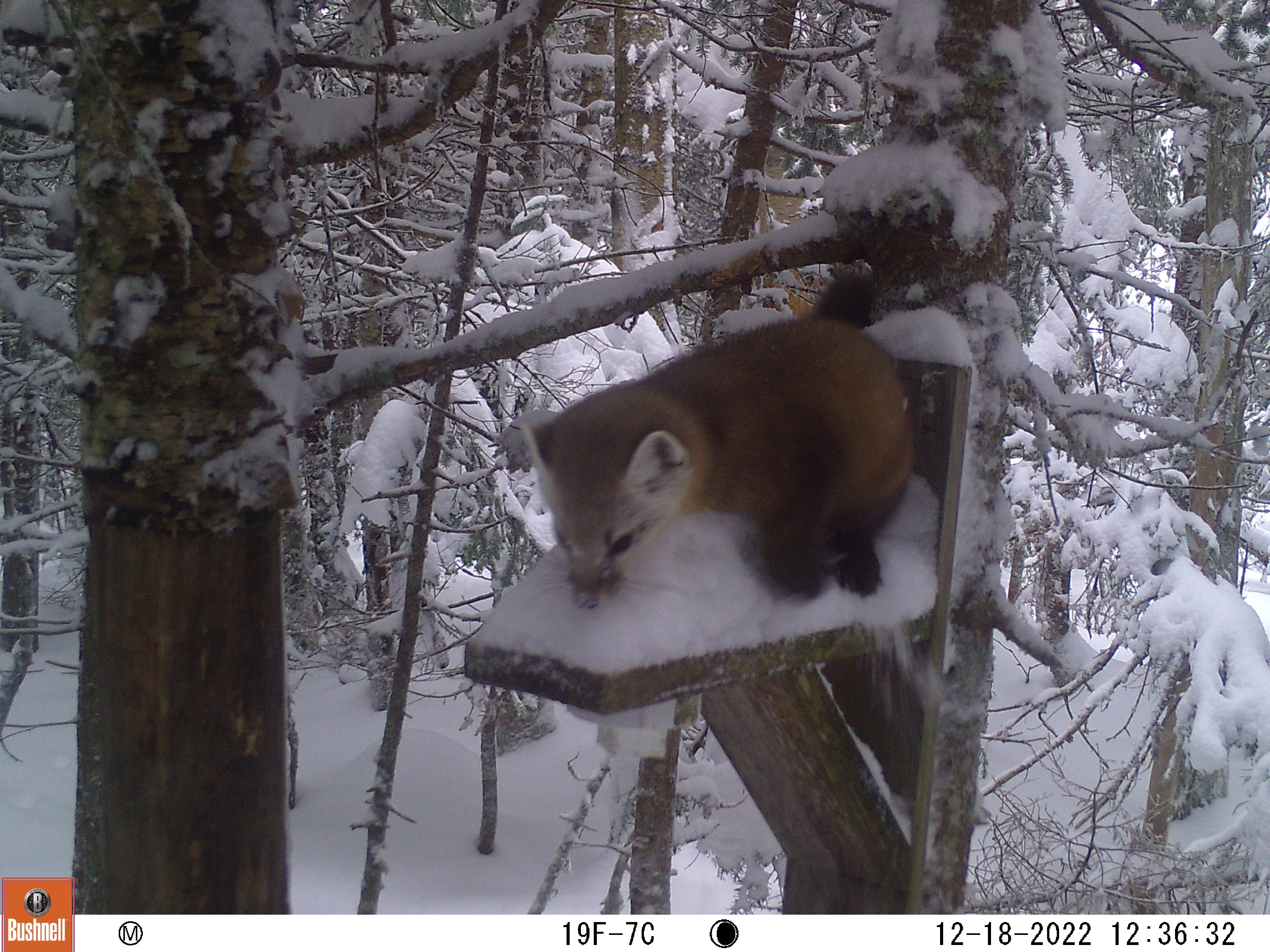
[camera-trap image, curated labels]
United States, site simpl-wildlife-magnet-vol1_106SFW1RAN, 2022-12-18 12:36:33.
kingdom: Animalia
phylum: Chordata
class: Mammalia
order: Carnivora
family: Mustelidae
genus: Martes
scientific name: Martes americana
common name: american marten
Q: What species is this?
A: American marten (Martes americana).